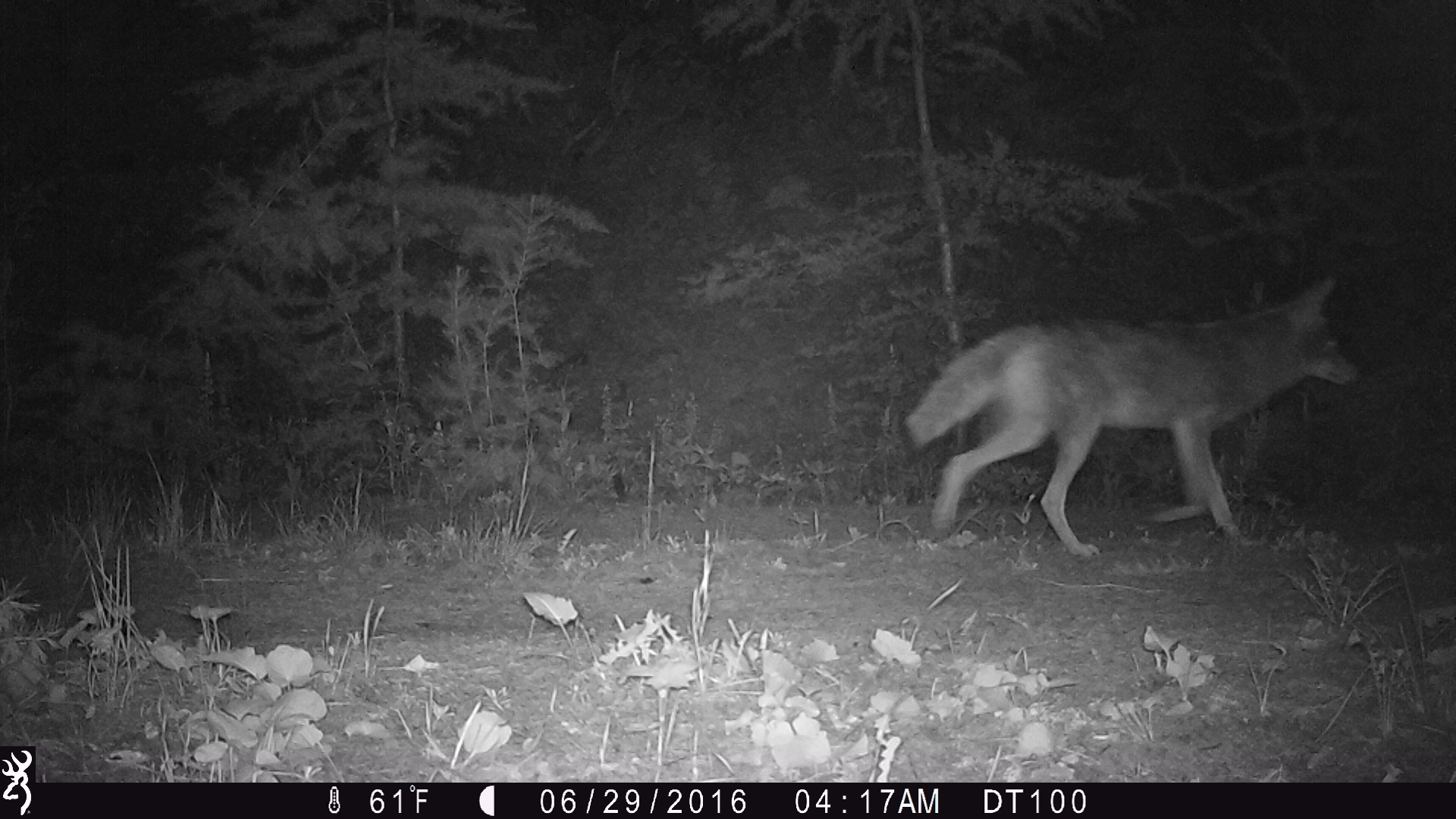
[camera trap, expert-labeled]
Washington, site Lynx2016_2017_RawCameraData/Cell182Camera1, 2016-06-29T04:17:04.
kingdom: Animalia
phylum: Chordata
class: Mammalia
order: Carnivora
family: Canidae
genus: Canis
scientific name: Canis latrans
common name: coyote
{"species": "Canis latrans (coyote)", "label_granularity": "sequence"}